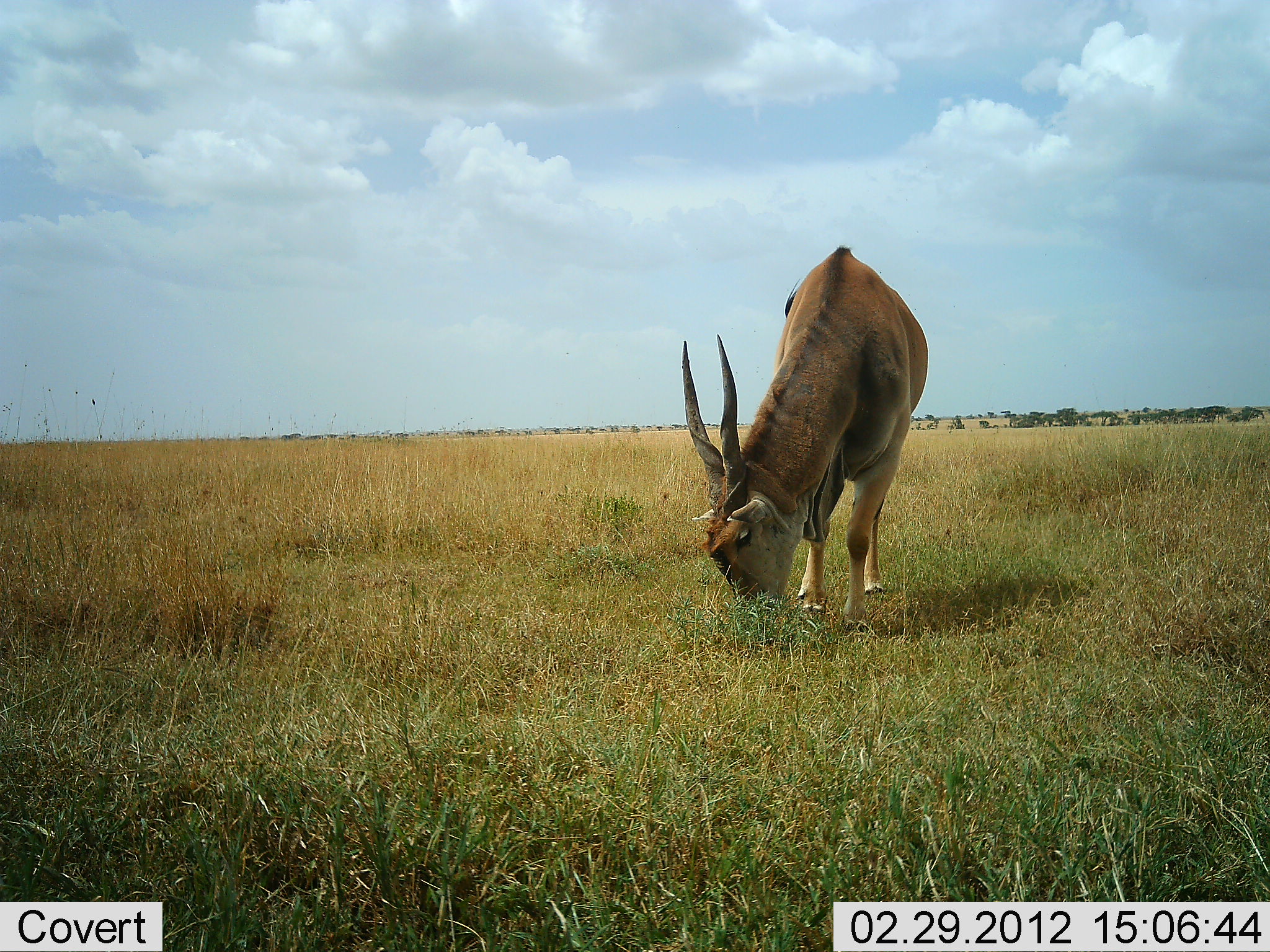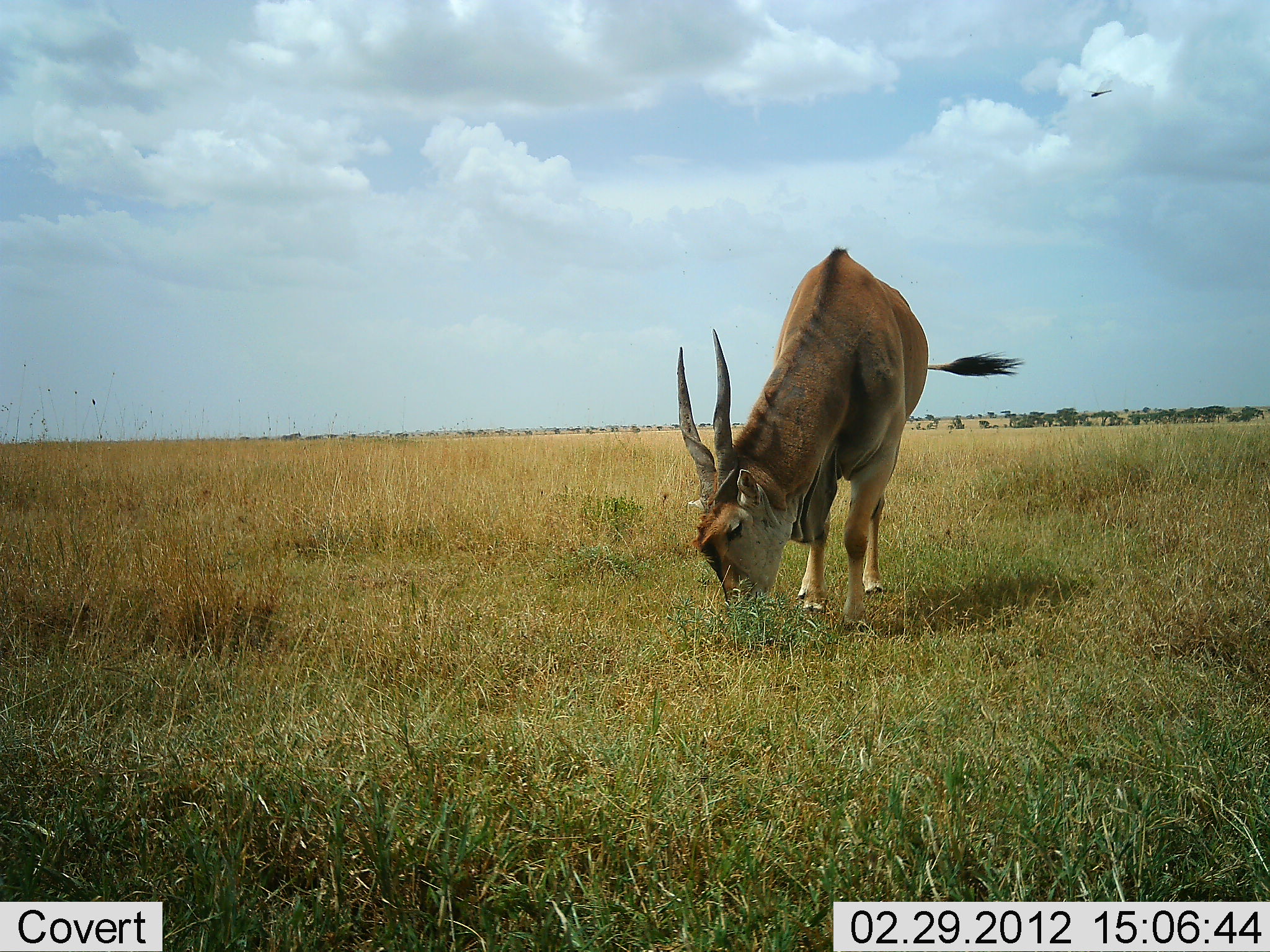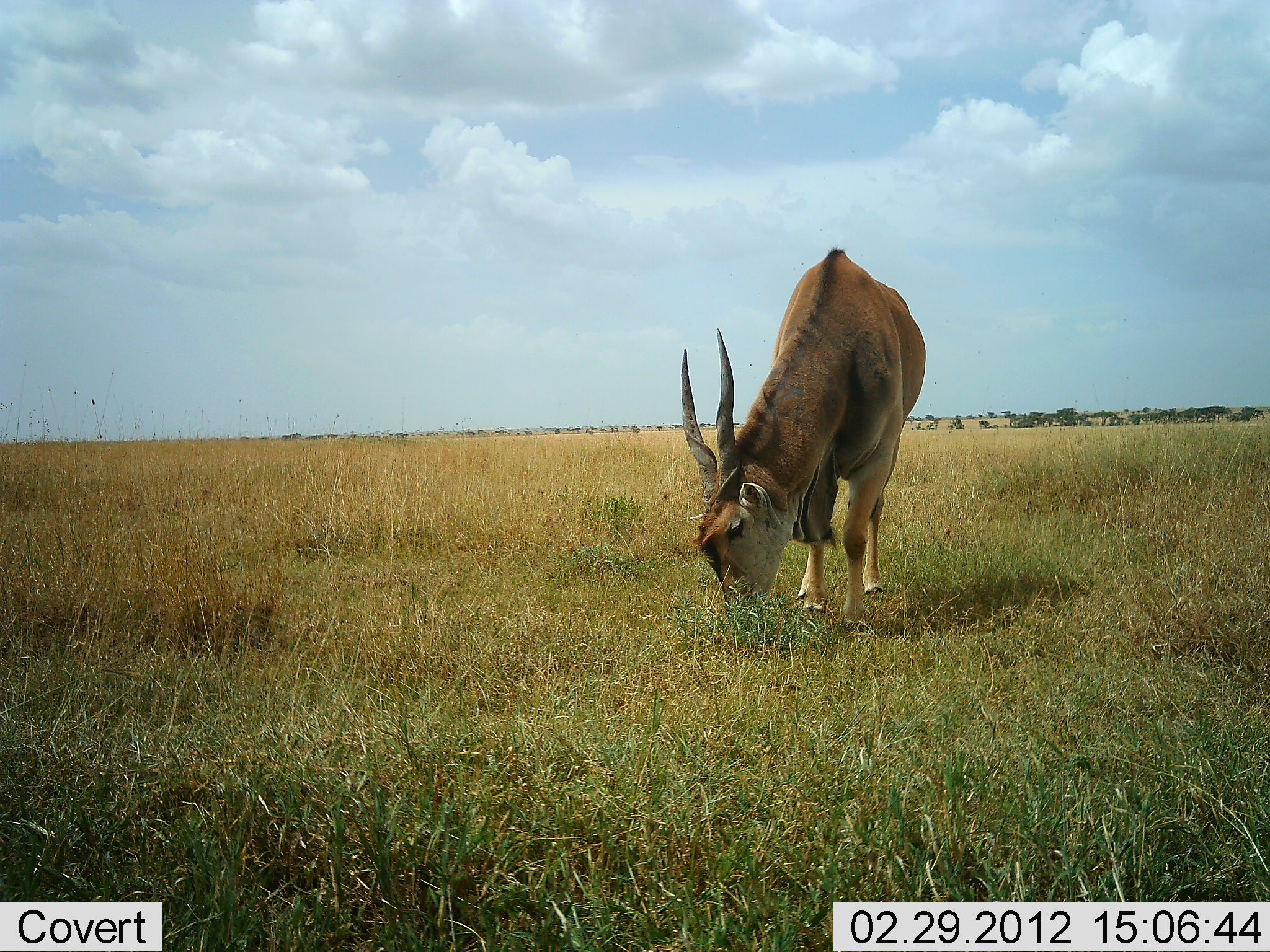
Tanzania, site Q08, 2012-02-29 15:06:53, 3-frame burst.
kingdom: Animalia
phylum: Chordata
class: Mammalia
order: Artiodactyla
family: Bovidae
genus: Tragelaphus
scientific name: Tragelaphus oryx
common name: eland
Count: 1.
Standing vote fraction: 31%.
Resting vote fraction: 0%.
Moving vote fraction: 0%.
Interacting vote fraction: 0%.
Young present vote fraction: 0%.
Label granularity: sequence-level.